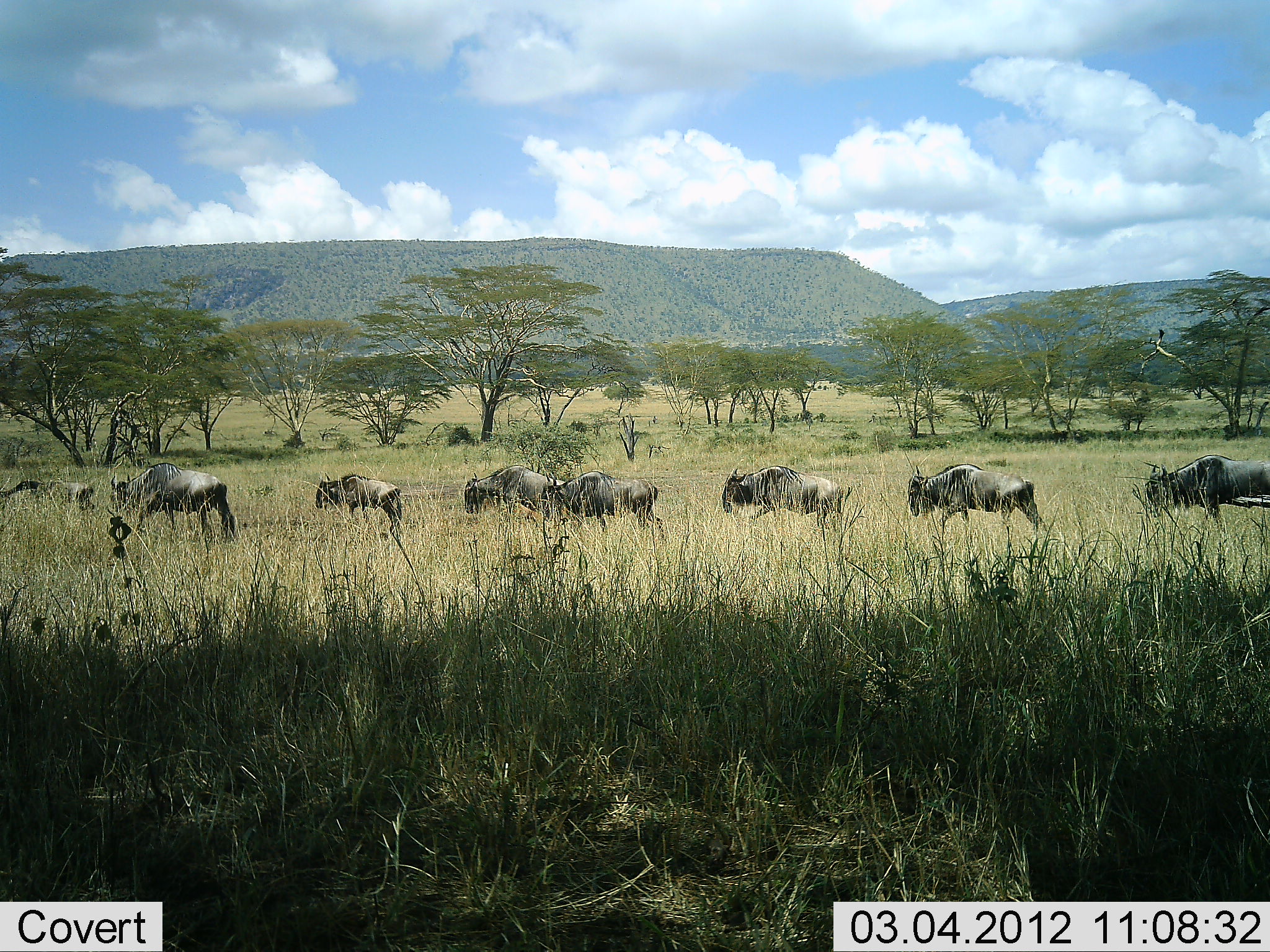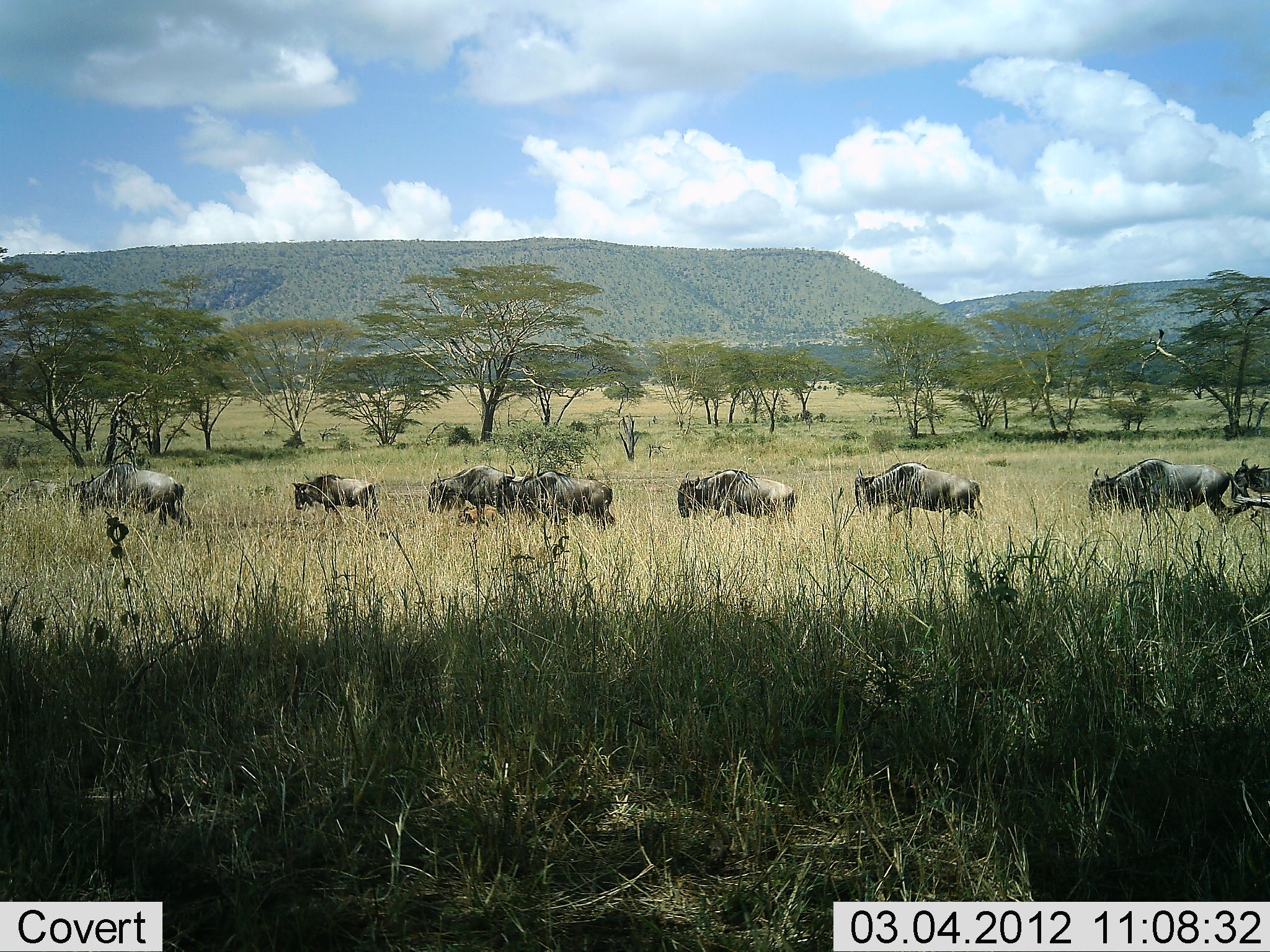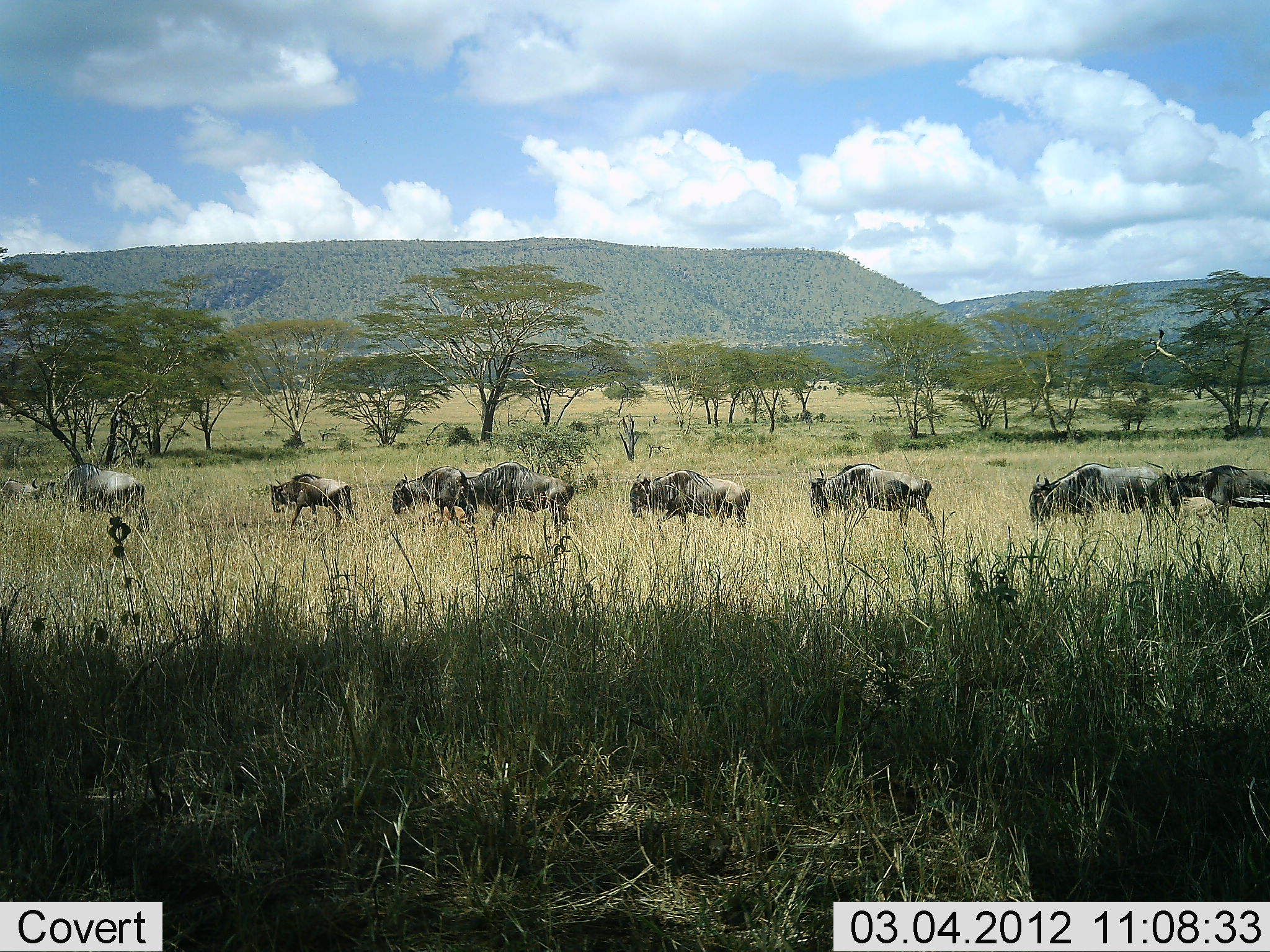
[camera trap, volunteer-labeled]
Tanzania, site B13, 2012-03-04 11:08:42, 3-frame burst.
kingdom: Animalia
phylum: Chordata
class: Mammalia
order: Artiodactyla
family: Bovidae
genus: Connochaetes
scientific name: Connochaetes taurinus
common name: blue wildebeest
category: wildebeest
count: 10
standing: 8%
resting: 0%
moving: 100%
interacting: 0%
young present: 25%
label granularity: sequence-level